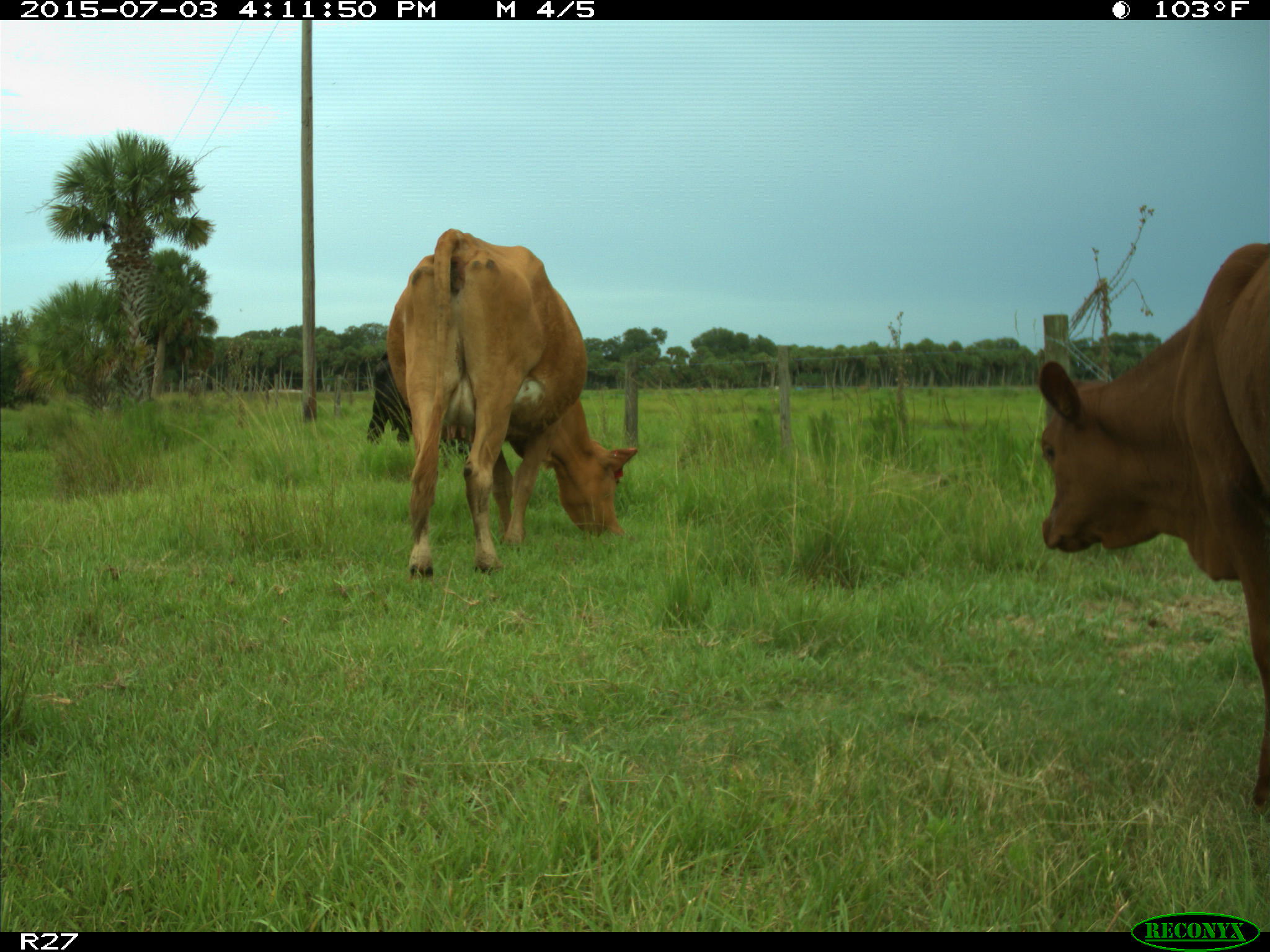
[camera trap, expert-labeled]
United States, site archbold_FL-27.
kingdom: Animalia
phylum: Chordata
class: Mammalia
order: Artiodactyla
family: Bovidae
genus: Bos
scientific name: Bos taurus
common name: domestic cow